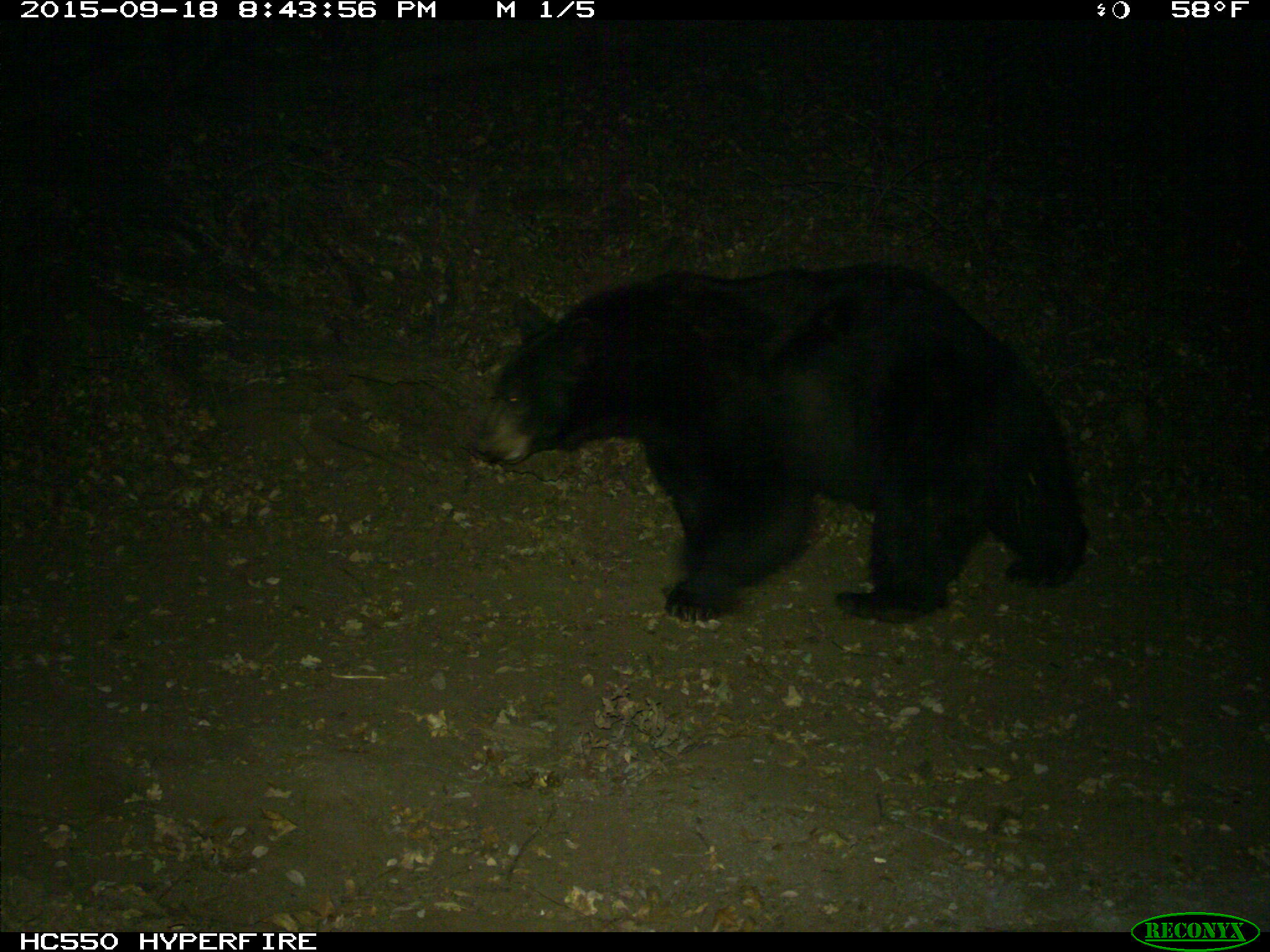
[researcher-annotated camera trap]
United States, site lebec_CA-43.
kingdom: Animalia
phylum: Chordata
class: Mammalia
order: Carnivora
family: Ursidae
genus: Ursus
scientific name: Ursus americanus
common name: american black bear